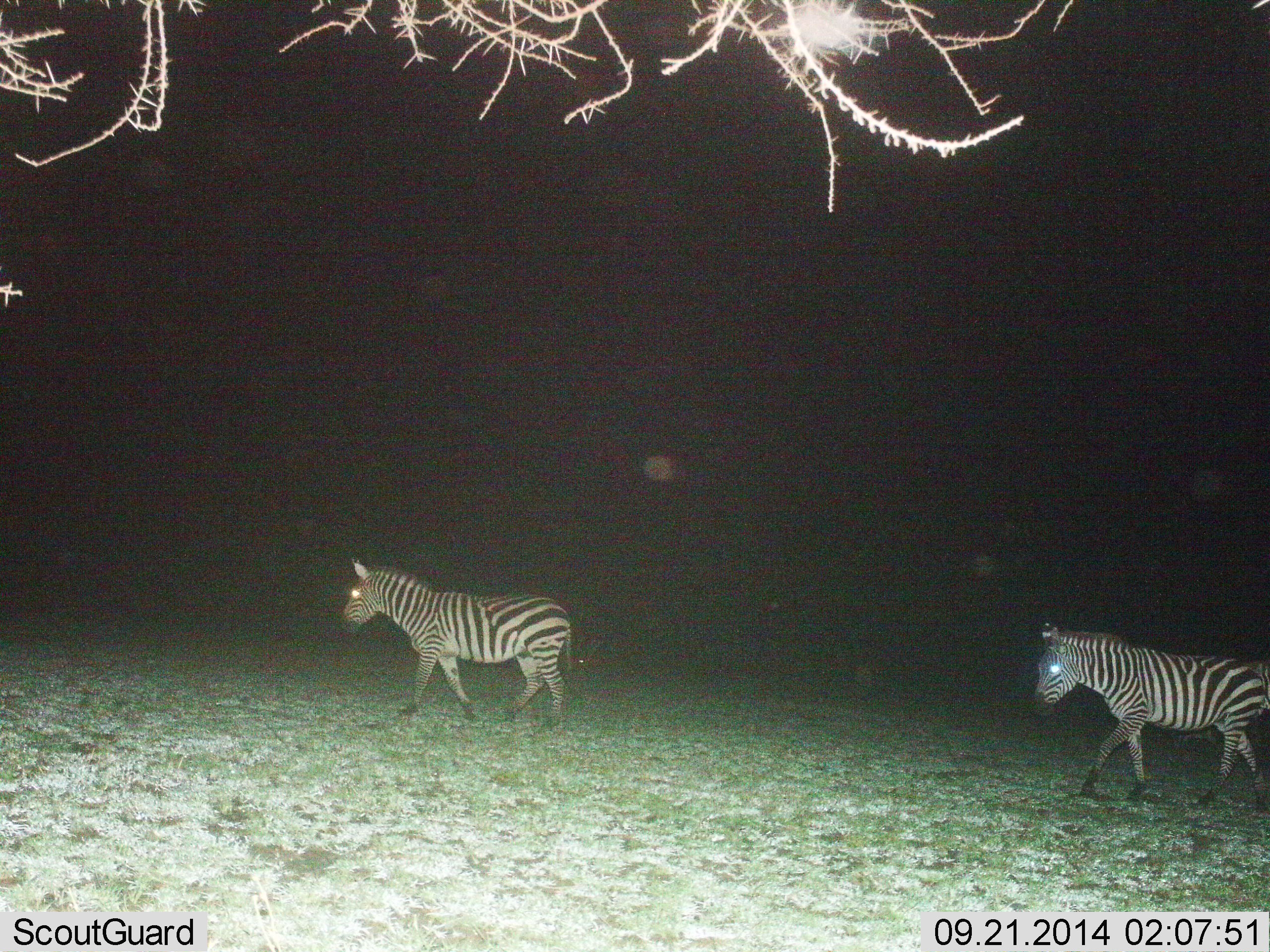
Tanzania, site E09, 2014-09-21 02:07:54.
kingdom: Animalia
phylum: Chordata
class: Mammalia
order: Perissodactyla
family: Equidae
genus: Equus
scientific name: Equus quagga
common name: plains zebra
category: zebra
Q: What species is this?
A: Zebra (plains zebra) (Equus quagga).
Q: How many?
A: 2.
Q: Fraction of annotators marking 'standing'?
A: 0%.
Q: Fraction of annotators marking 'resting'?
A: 0%.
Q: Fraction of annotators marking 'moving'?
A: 100%.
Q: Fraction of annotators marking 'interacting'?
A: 0%.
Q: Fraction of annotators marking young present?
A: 0%.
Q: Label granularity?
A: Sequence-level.